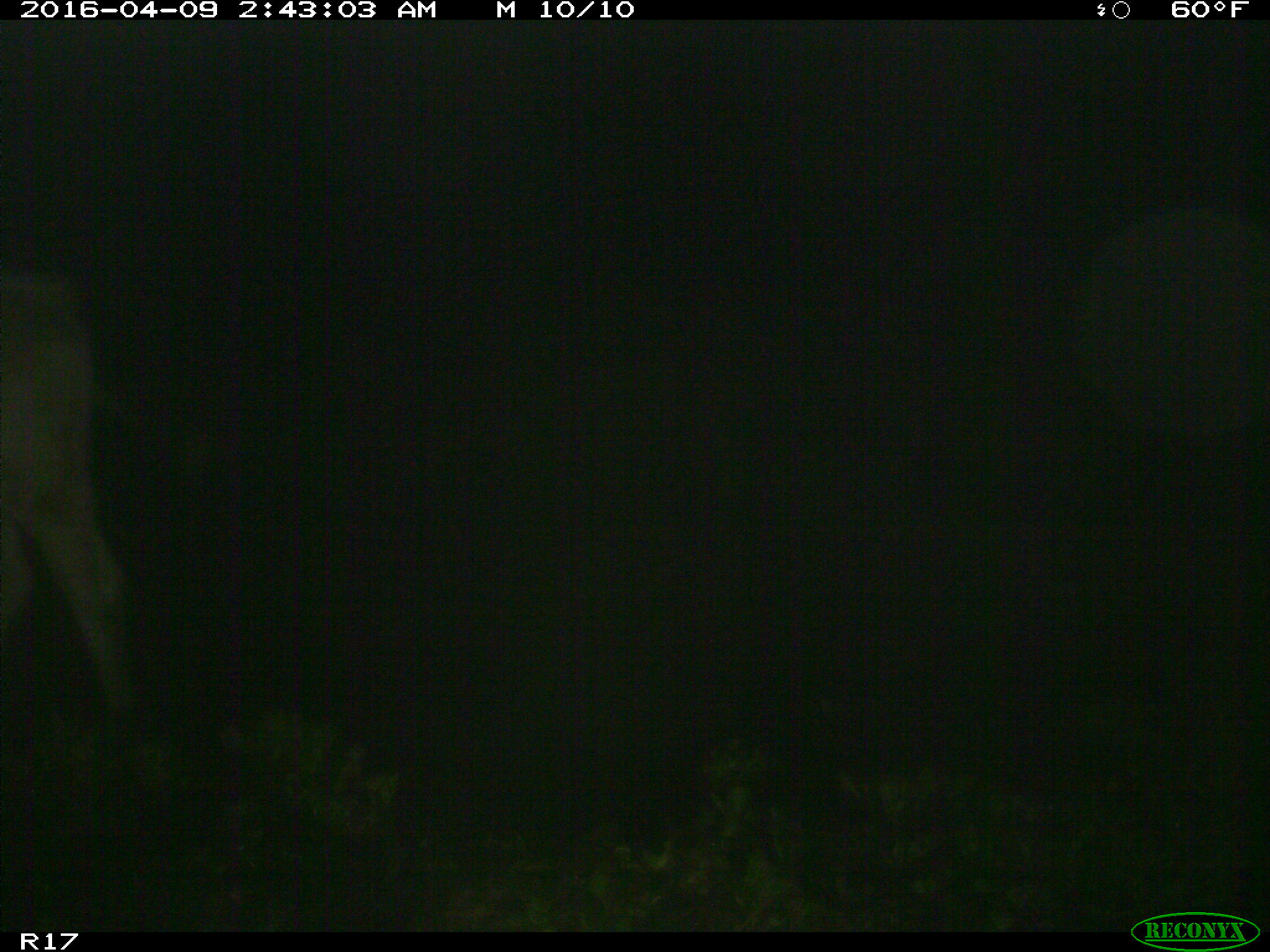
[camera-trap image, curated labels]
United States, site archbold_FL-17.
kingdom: Animalia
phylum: Chordata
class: Mammalia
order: Artiodactyla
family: Bovidae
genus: Bos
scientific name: Bos taurus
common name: domestic cow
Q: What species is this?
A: Bos taurus (domestic cow).